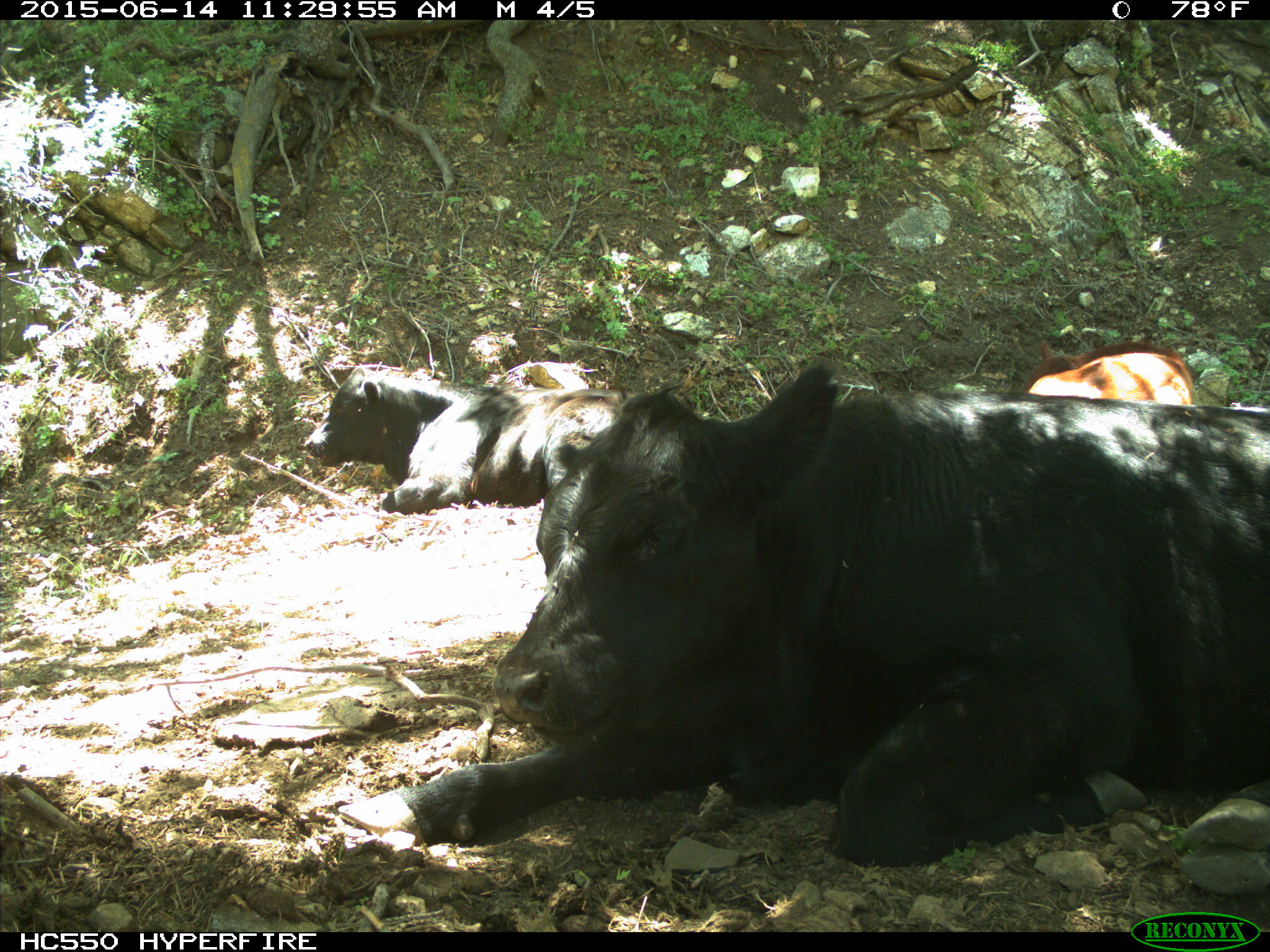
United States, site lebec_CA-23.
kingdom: Animalia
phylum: Chordata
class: Mammalia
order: Artiodactyla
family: Bovidae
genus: Bos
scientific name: Bos taurus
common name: domestic cow